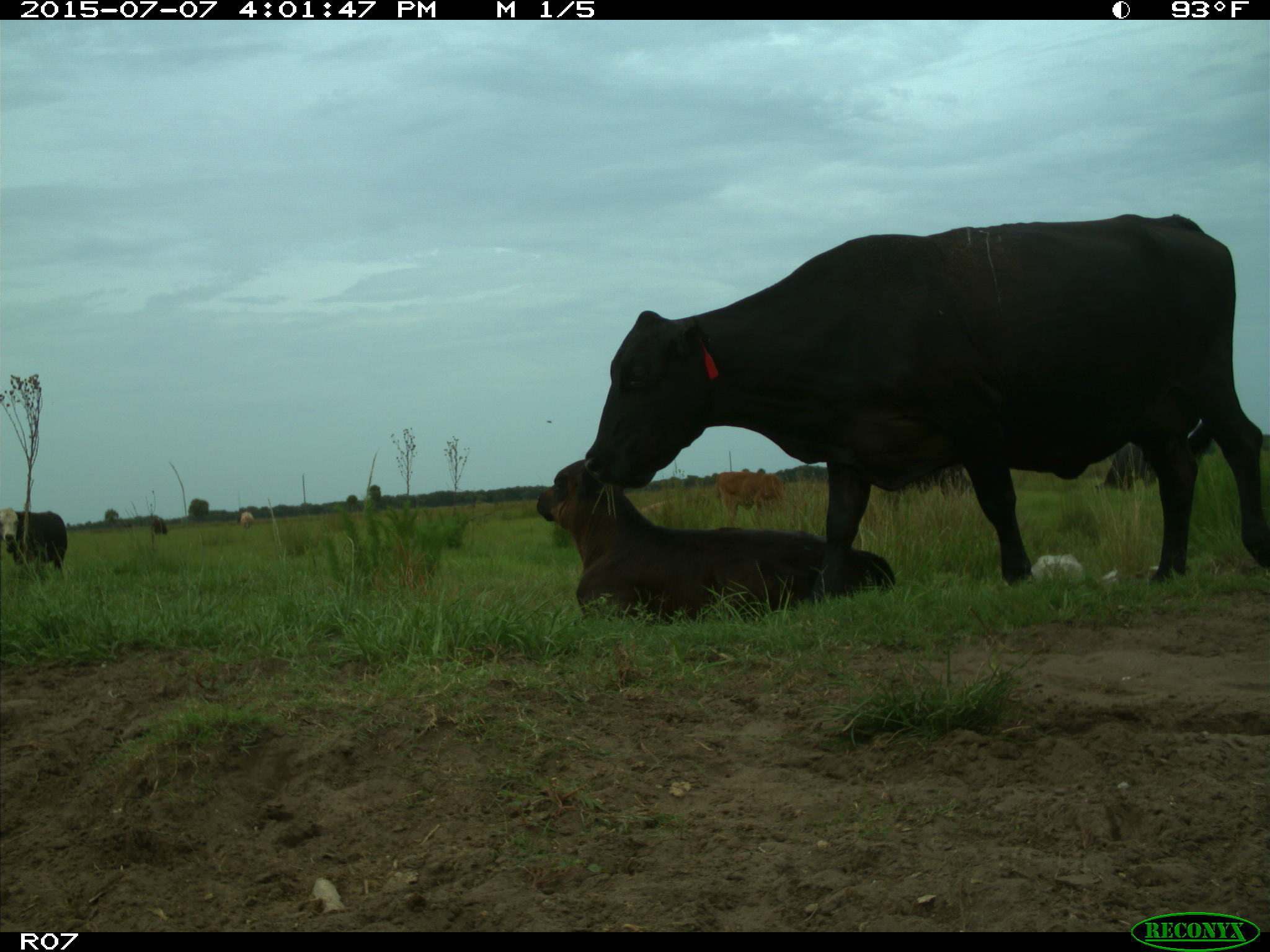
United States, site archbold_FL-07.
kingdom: Animalia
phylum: Chordata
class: Mammalia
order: Artiodactyla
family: Bovidae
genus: Bos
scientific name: Bos taurus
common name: domestic cow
Bos taurus (domestic cow).